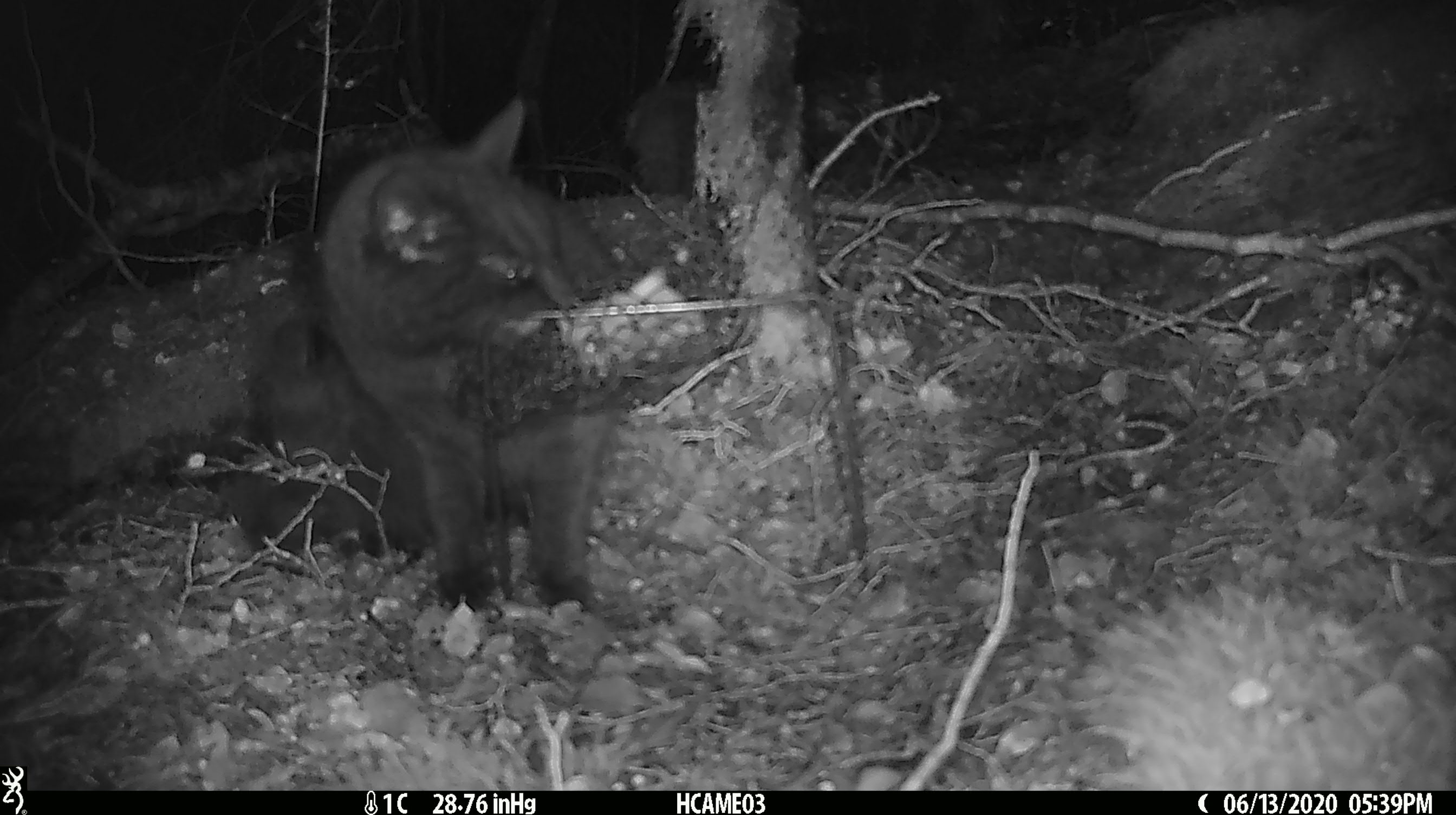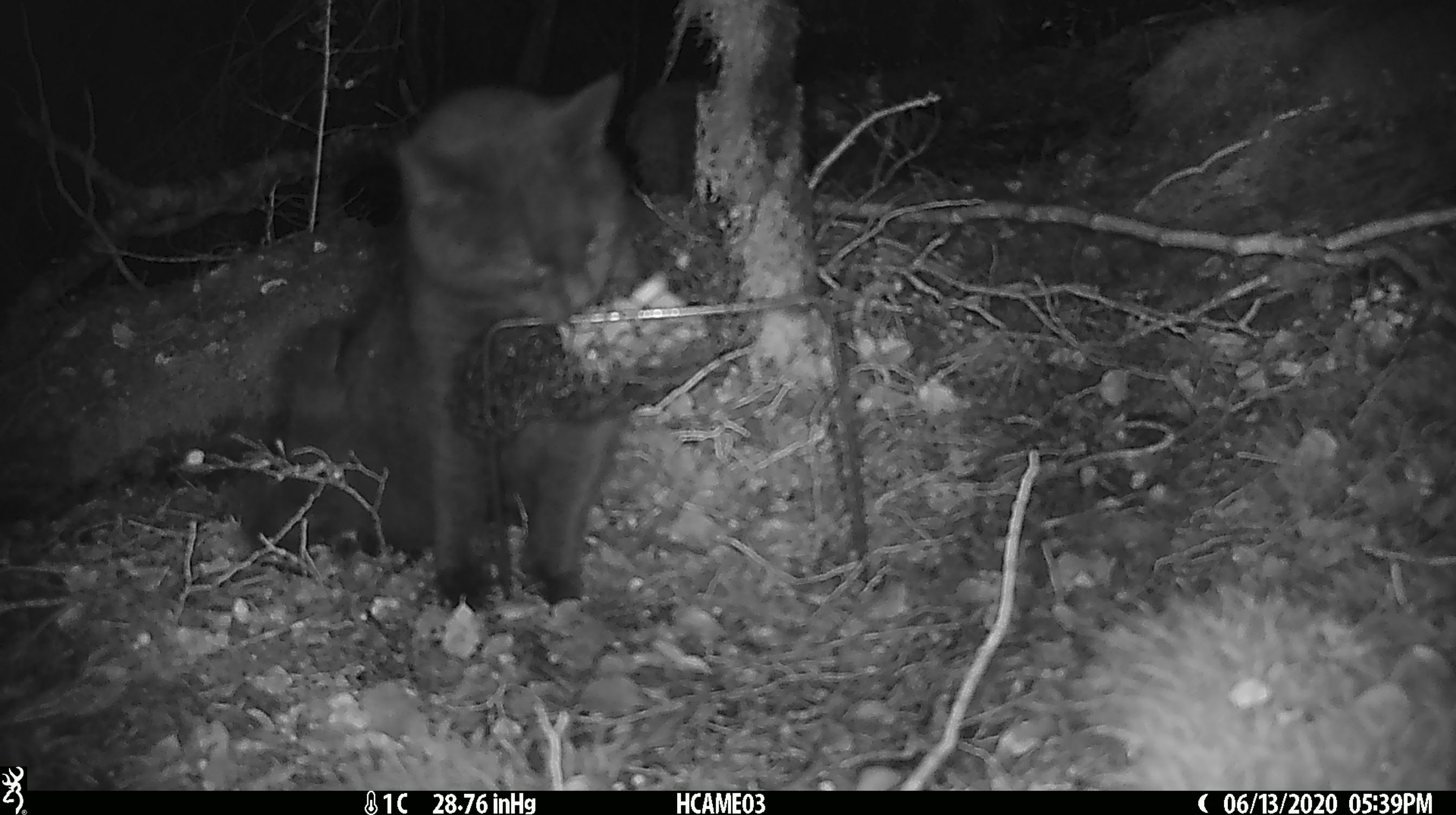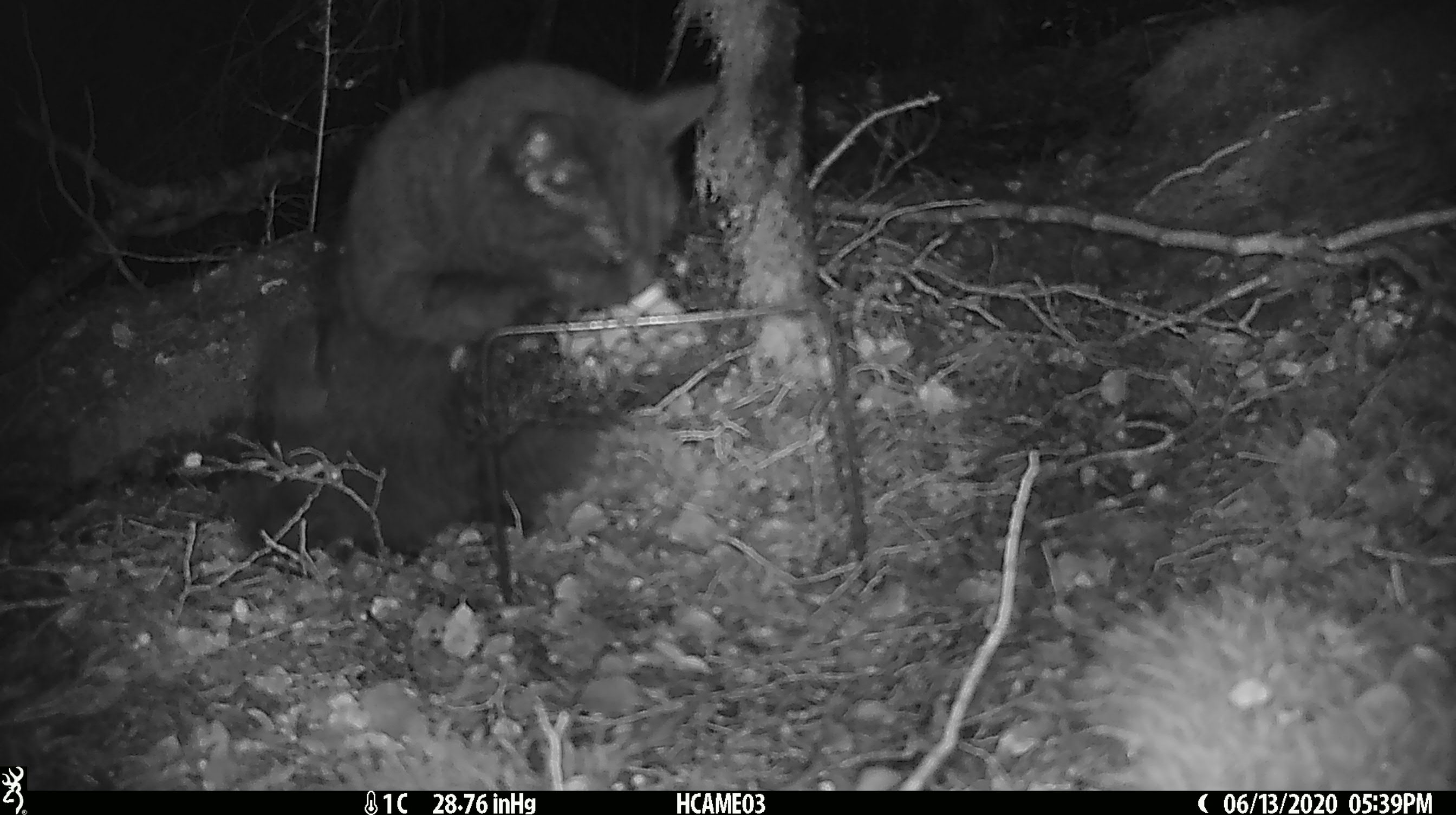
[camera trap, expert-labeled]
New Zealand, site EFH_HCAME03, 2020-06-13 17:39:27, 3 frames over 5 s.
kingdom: Animalia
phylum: Chordata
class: Mammalia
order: Carnivora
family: Felidae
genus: Felis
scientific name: Felis catus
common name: domestic cat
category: cat